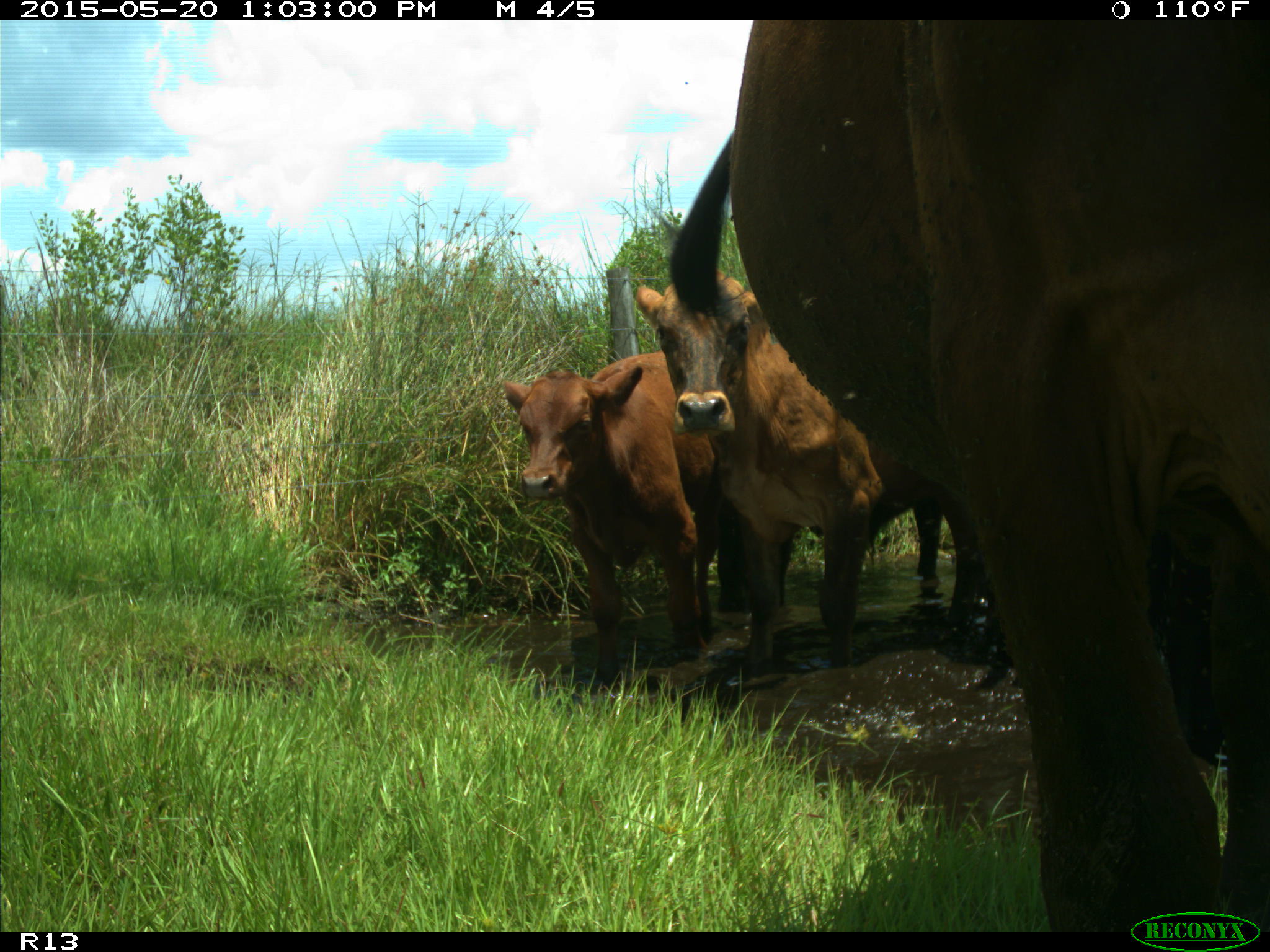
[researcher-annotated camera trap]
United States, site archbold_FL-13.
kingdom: Animalia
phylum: Chordata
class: Mammalia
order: Artiodactyla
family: Bovidae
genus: Bos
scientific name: Bos taurus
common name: domestic cow